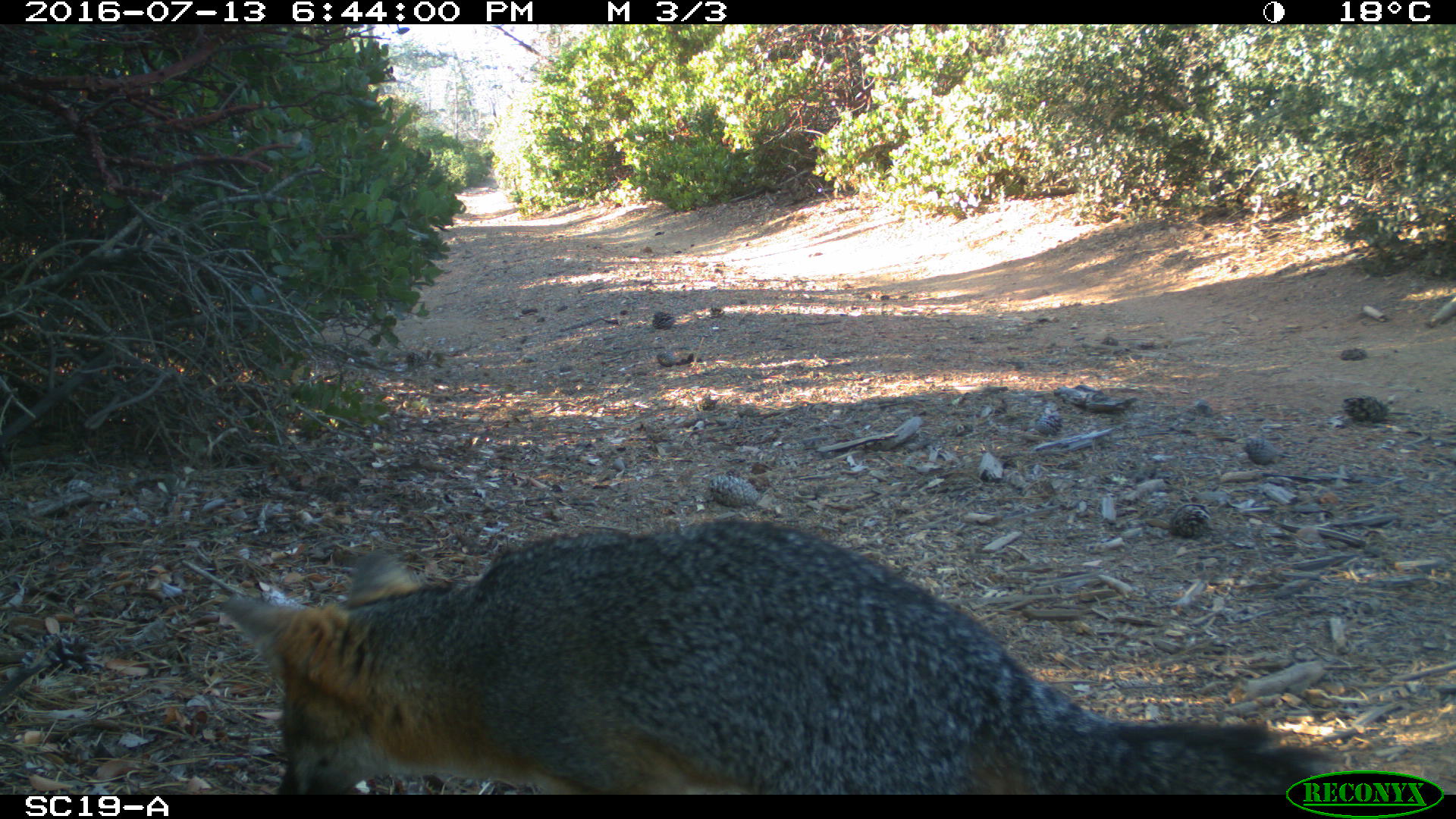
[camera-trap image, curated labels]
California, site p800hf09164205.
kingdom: Animalia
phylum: Chordata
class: Mammalia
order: Carnivora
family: Canidae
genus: Urocyon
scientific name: Urocyon littoralis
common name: island fox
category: fox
Fox (island fox) (Urocyon littoralis).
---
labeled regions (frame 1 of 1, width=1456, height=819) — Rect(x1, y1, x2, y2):
fox: Rect(221, 516, 1341, 793)